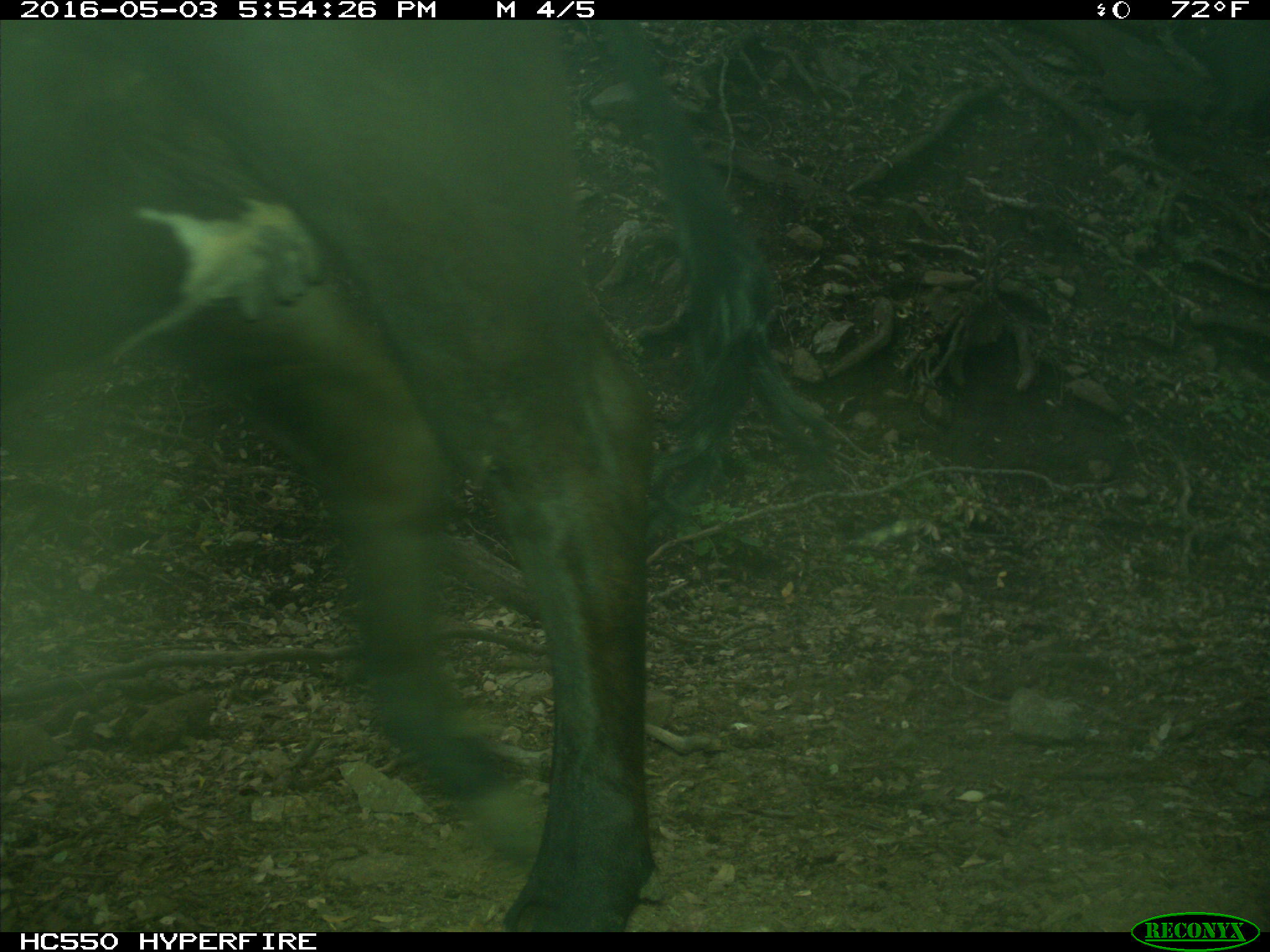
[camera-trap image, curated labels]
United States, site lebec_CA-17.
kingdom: Animalia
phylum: Chordata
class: Mammalia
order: Artiodactyla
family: Bovidae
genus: Bos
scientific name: Bos taurus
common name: domestic cow